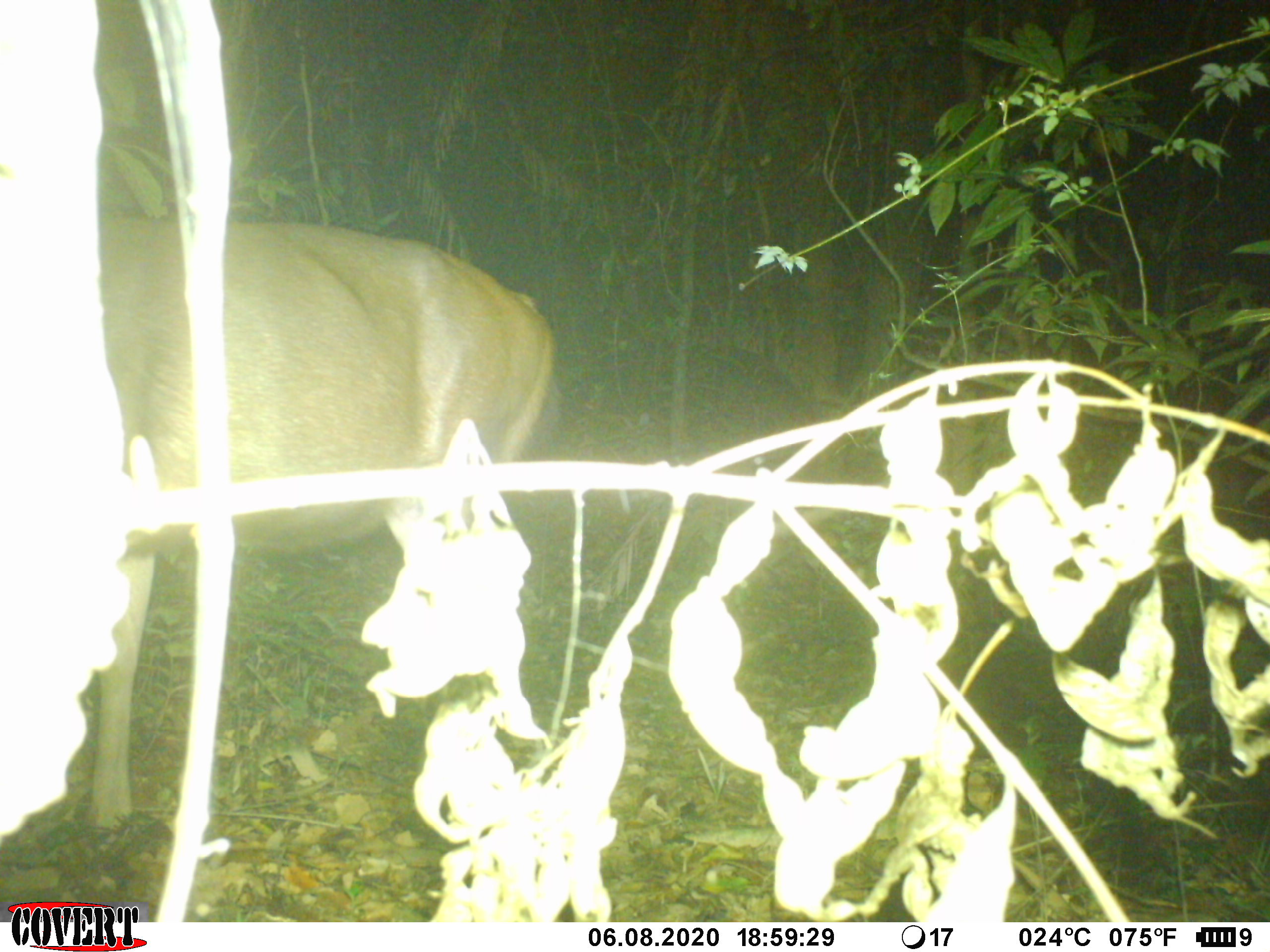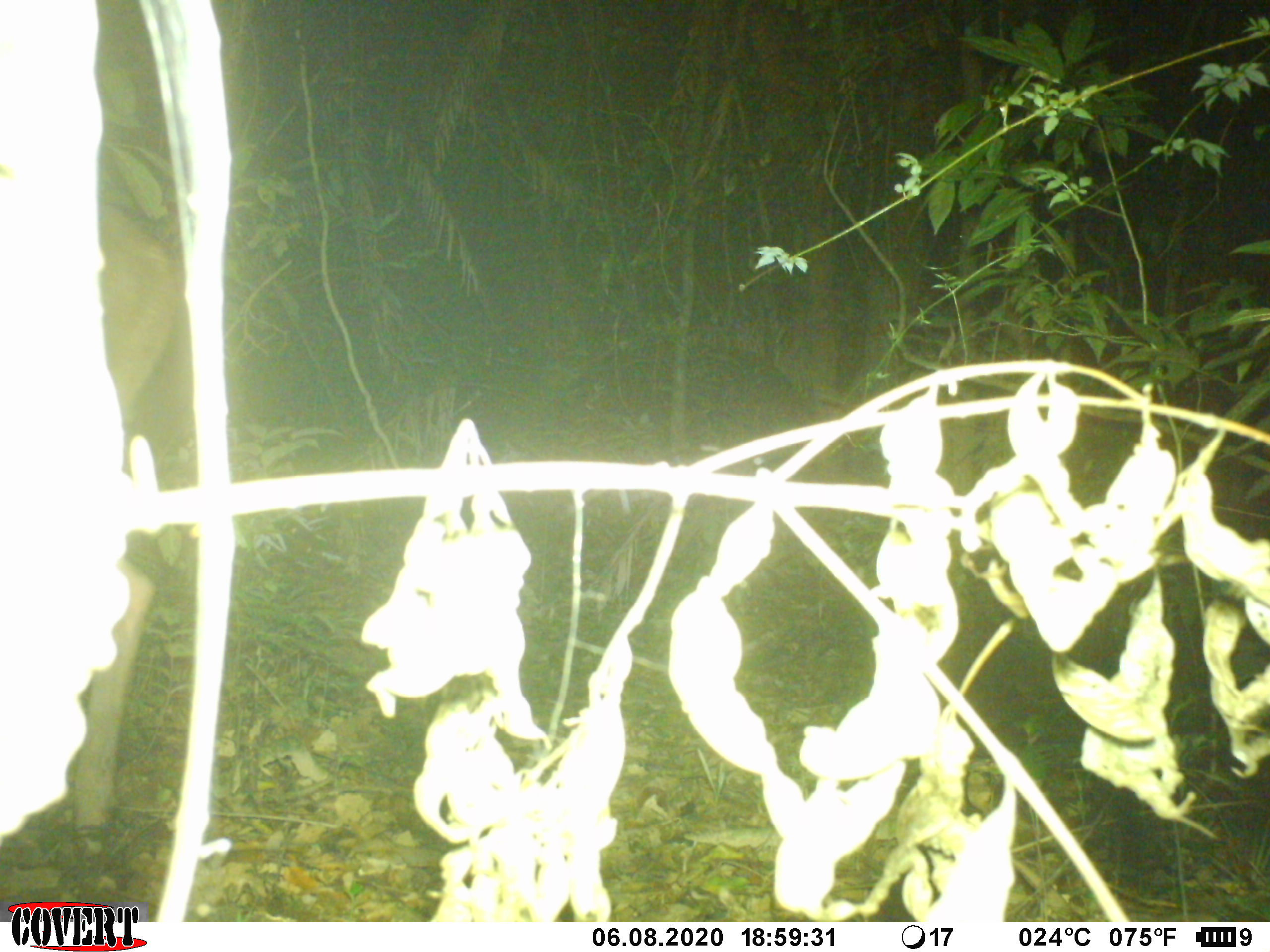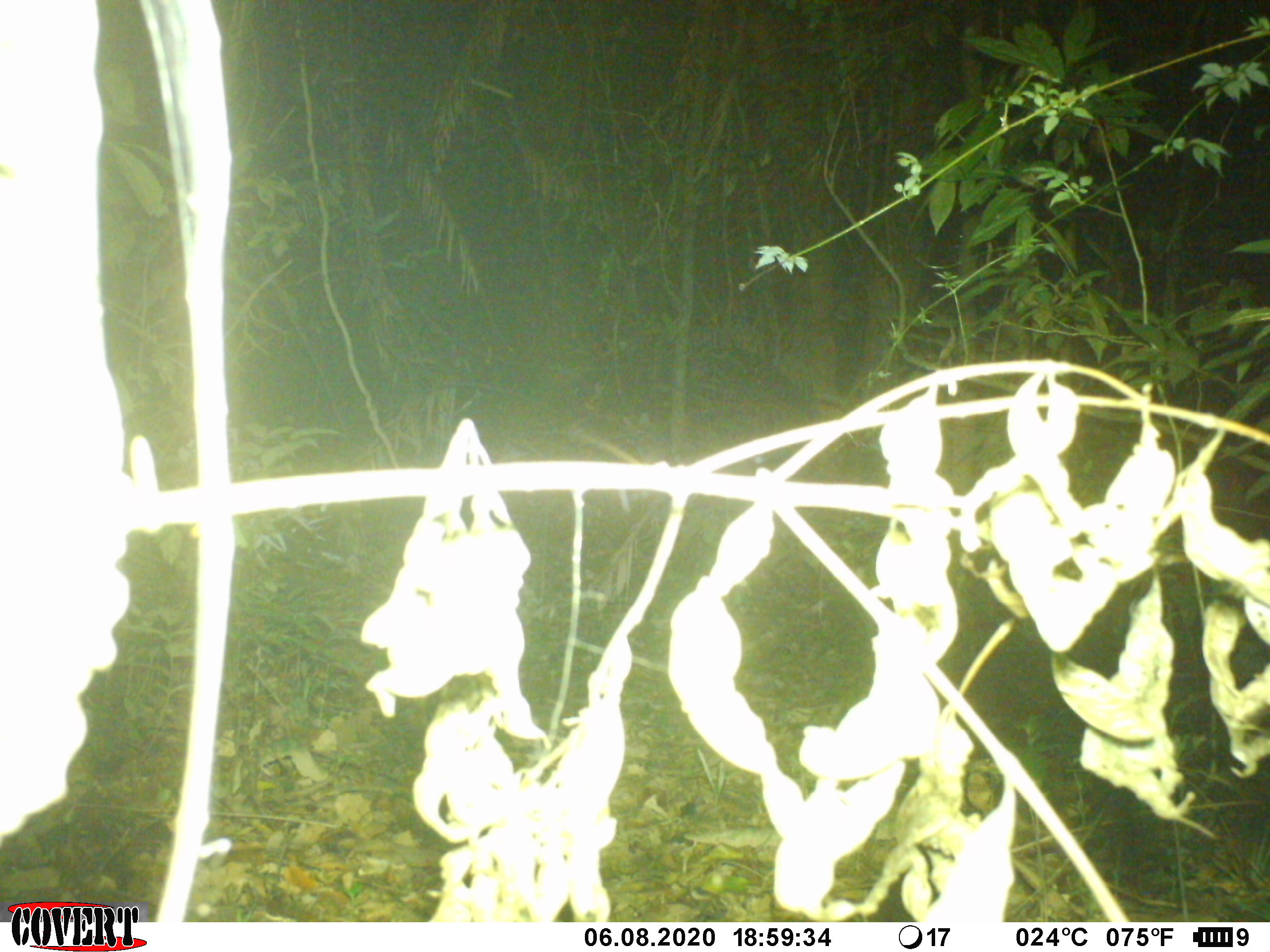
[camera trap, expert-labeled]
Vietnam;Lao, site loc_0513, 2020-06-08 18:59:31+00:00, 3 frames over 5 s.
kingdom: Animalia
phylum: Chordata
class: Mammalia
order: Artiodactyla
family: Cervidae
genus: Rusa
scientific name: Rusa unicolor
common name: sambar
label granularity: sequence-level